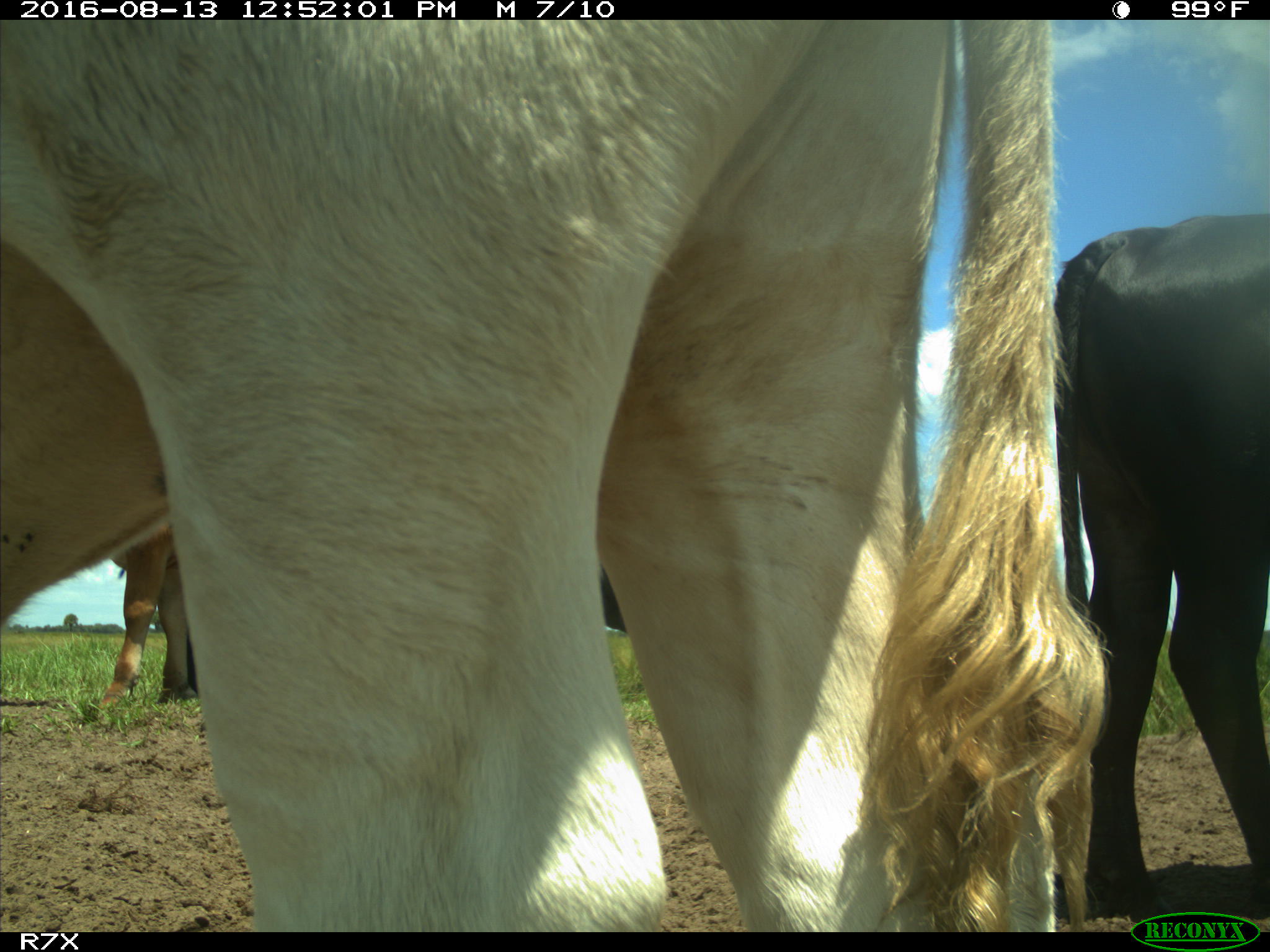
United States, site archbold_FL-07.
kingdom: Animalia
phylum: Chordata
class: Mammalia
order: Artiodactyla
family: Bovidae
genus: Bos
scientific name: Bos taurus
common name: domestic cow